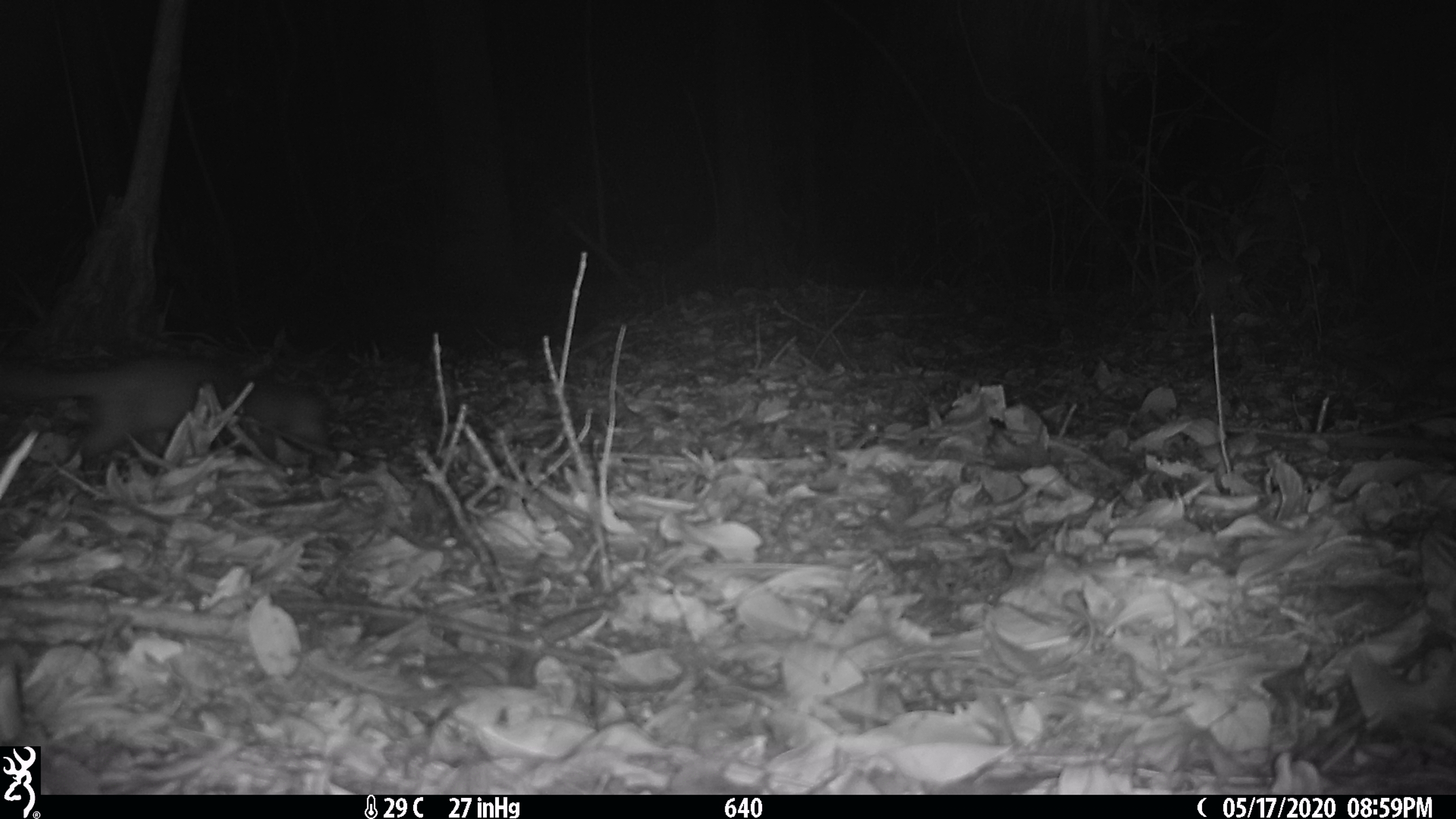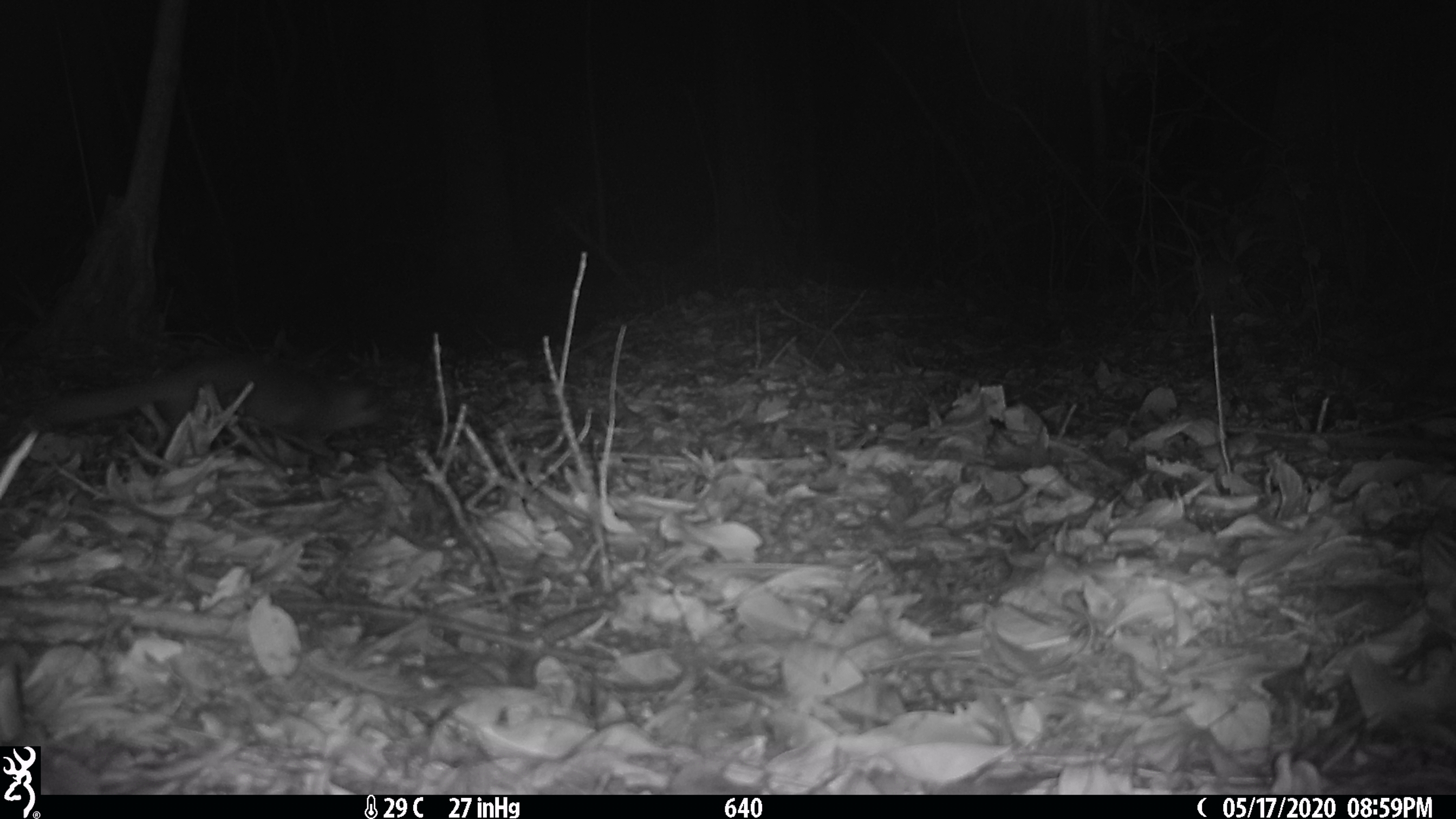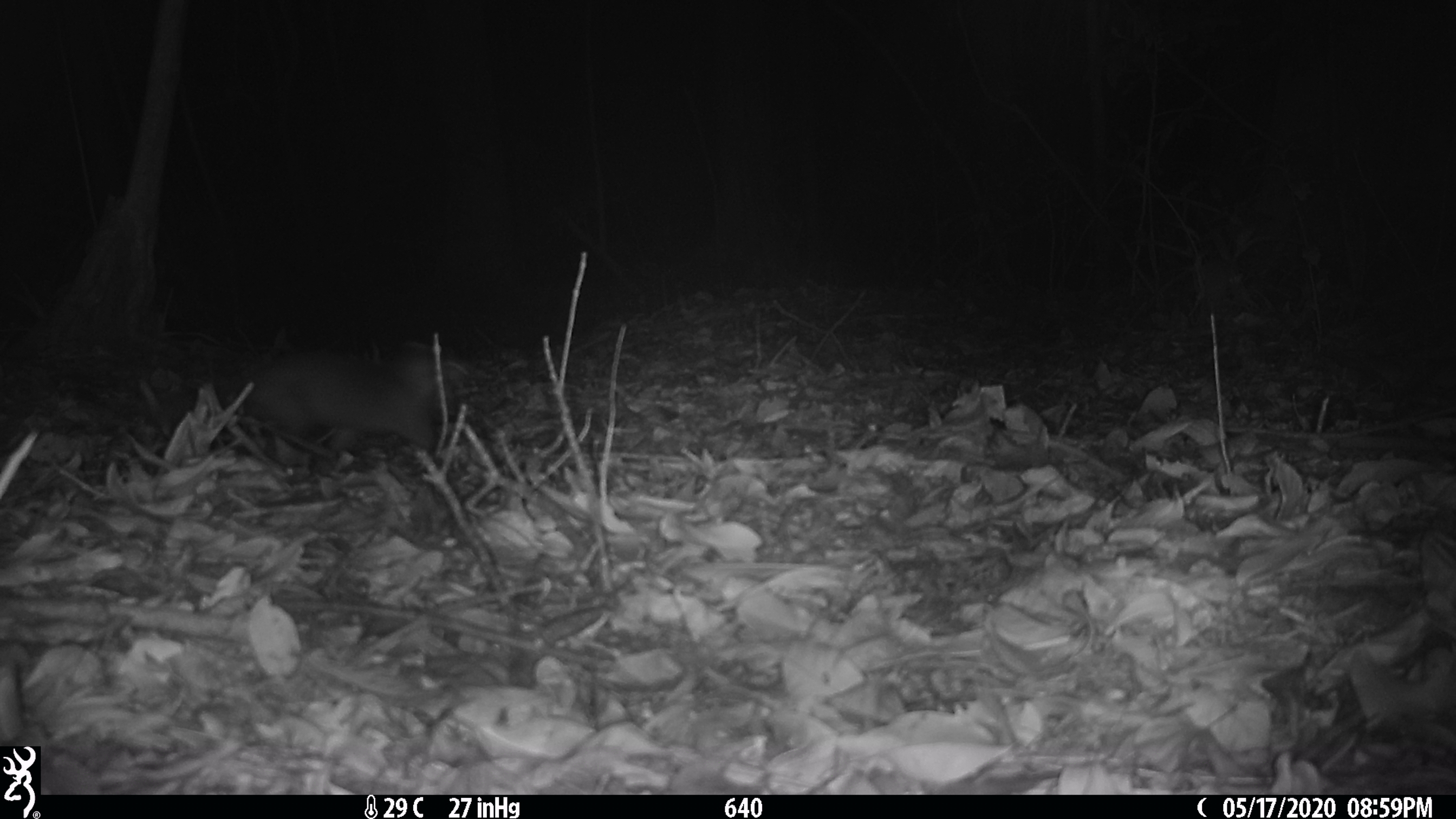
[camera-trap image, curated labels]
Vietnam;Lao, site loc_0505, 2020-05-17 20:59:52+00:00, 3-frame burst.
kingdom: Animalia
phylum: Chordata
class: Mammalia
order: Carnivora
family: Mustelidae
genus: Melogale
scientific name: Melogale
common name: ferret badger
Ferret badger (Melogale). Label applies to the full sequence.